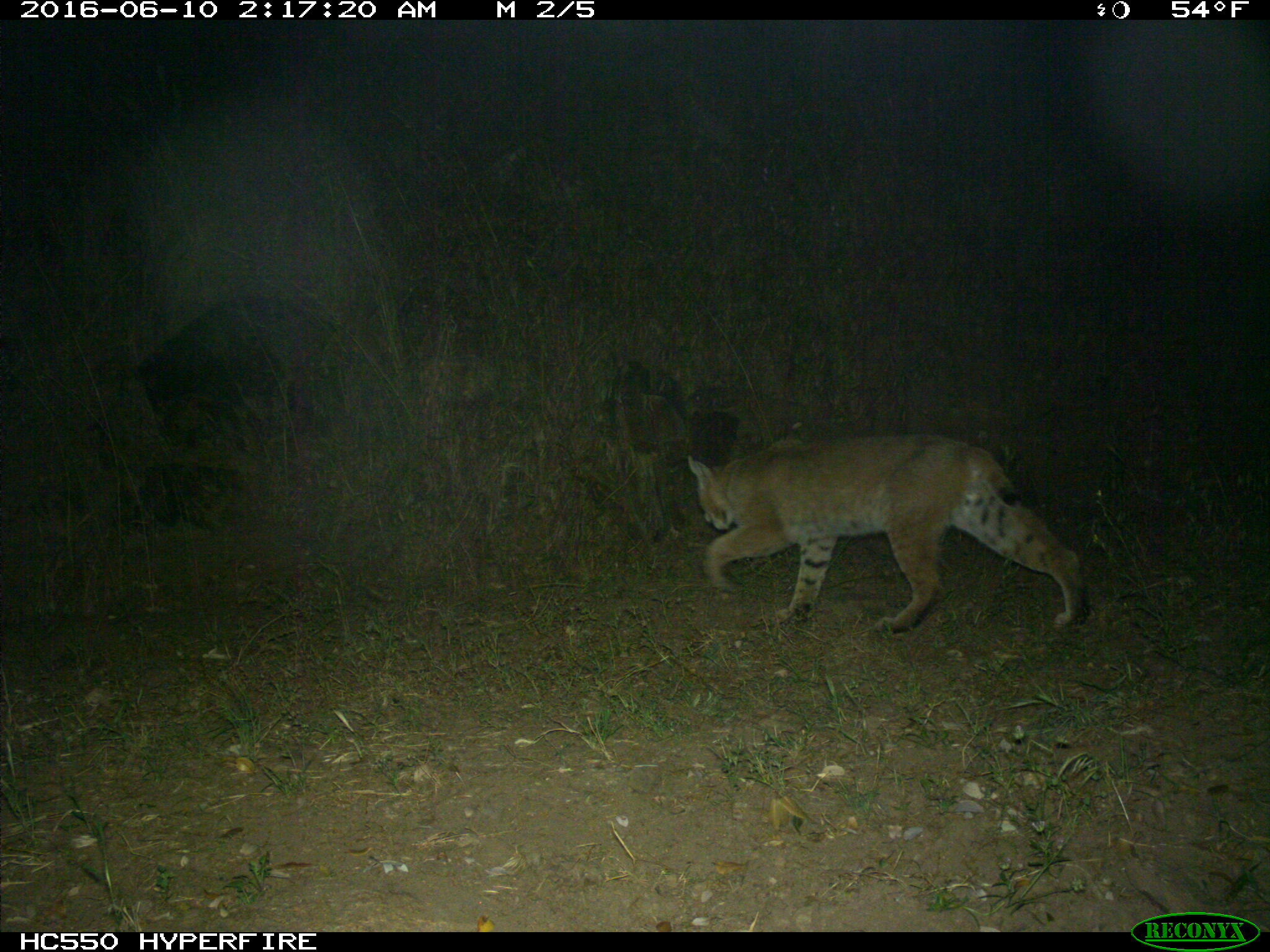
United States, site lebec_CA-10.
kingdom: Animalia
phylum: Chordata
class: Mammalia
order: Carnivora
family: Felidae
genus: Lynx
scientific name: Lynx rufus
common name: bobcat